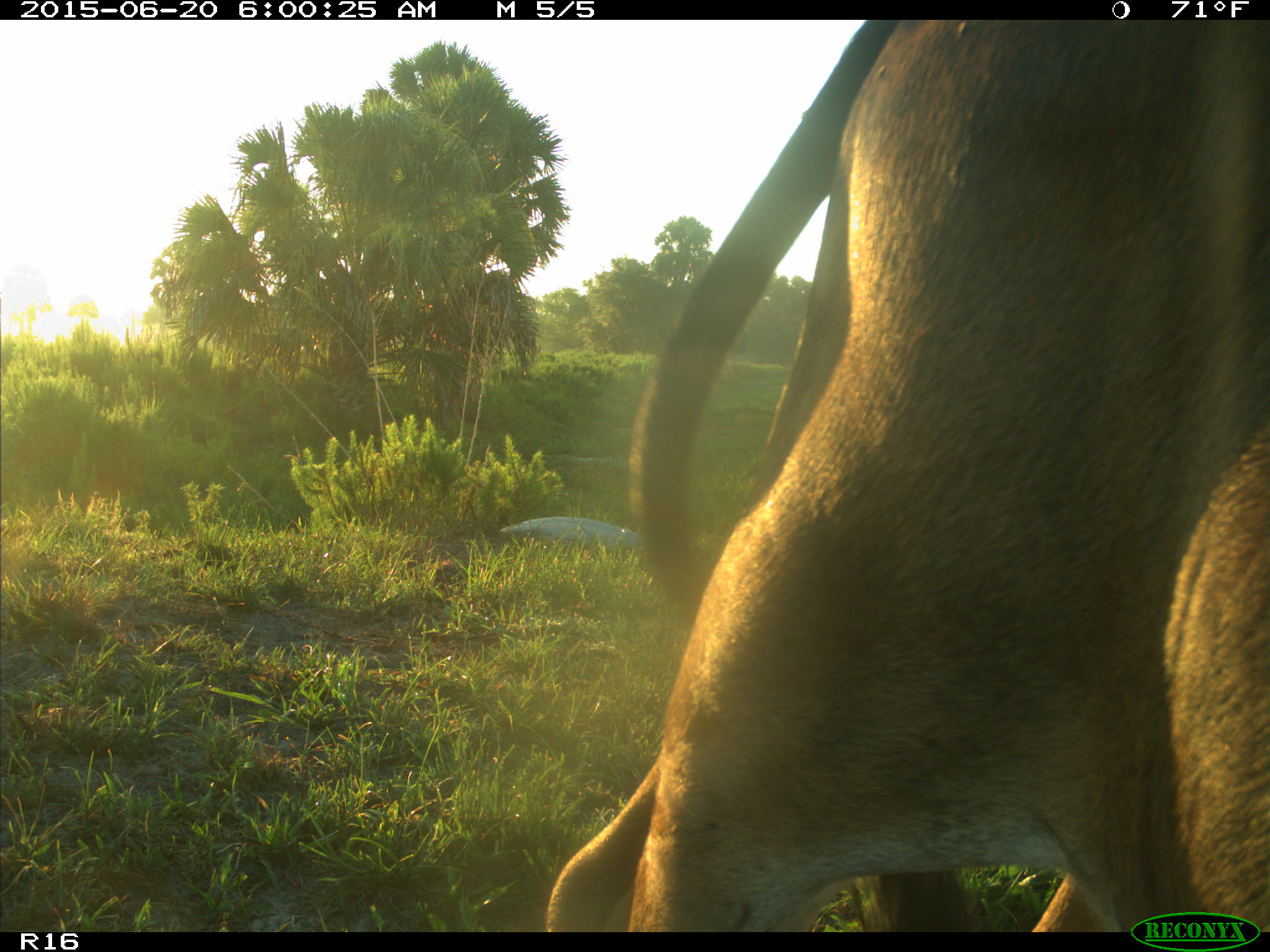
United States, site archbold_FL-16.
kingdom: Animalia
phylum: Chordata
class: Mammalia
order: Artiodactyla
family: Bovidae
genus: Bos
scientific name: Bos taurus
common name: domestic cow